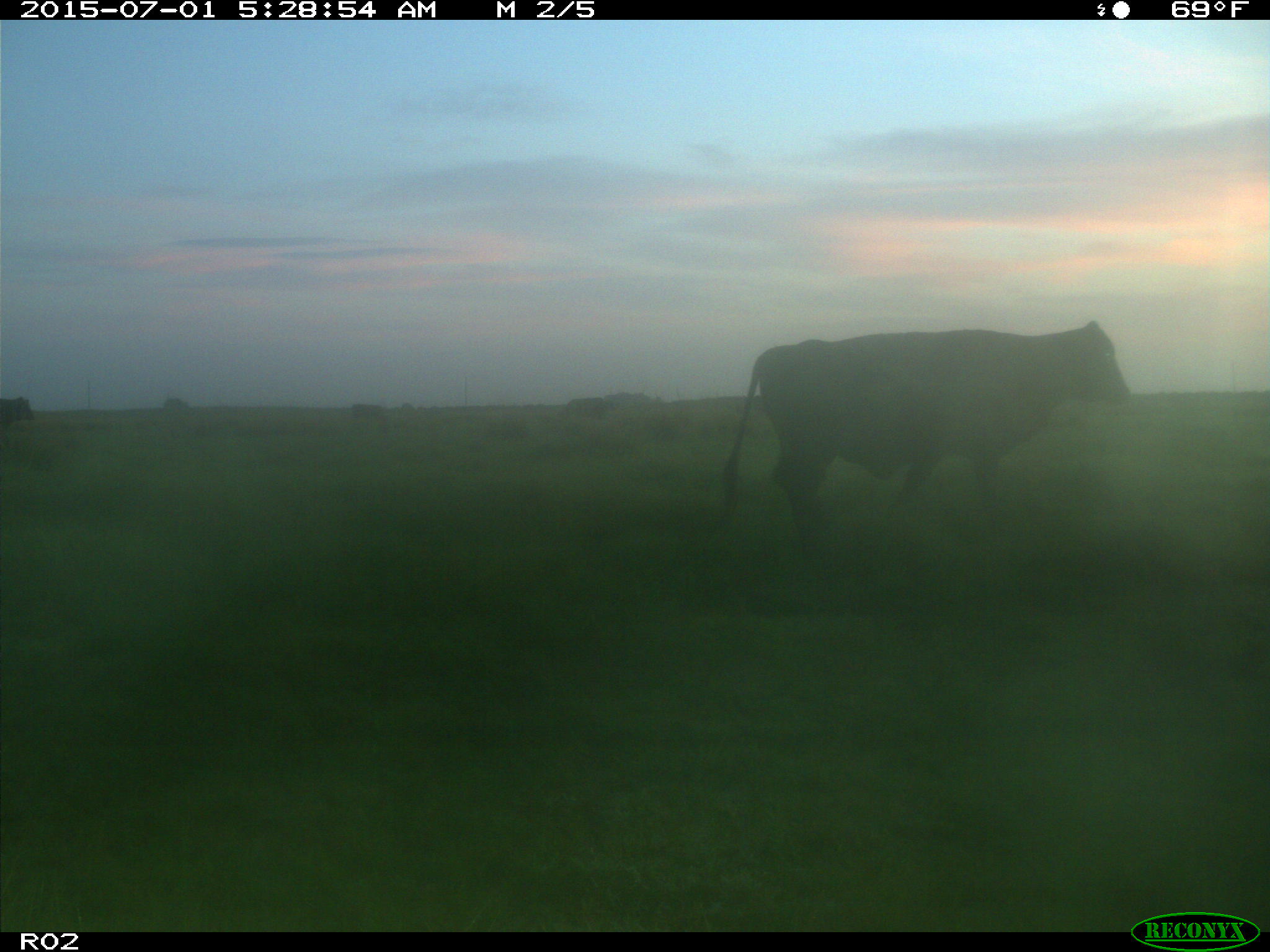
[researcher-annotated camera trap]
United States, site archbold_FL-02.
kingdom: Animalia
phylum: Chordata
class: Mammalia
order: Artiodactyla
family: Bovidae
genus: Bos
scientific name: Bos taurus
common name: domestic cow